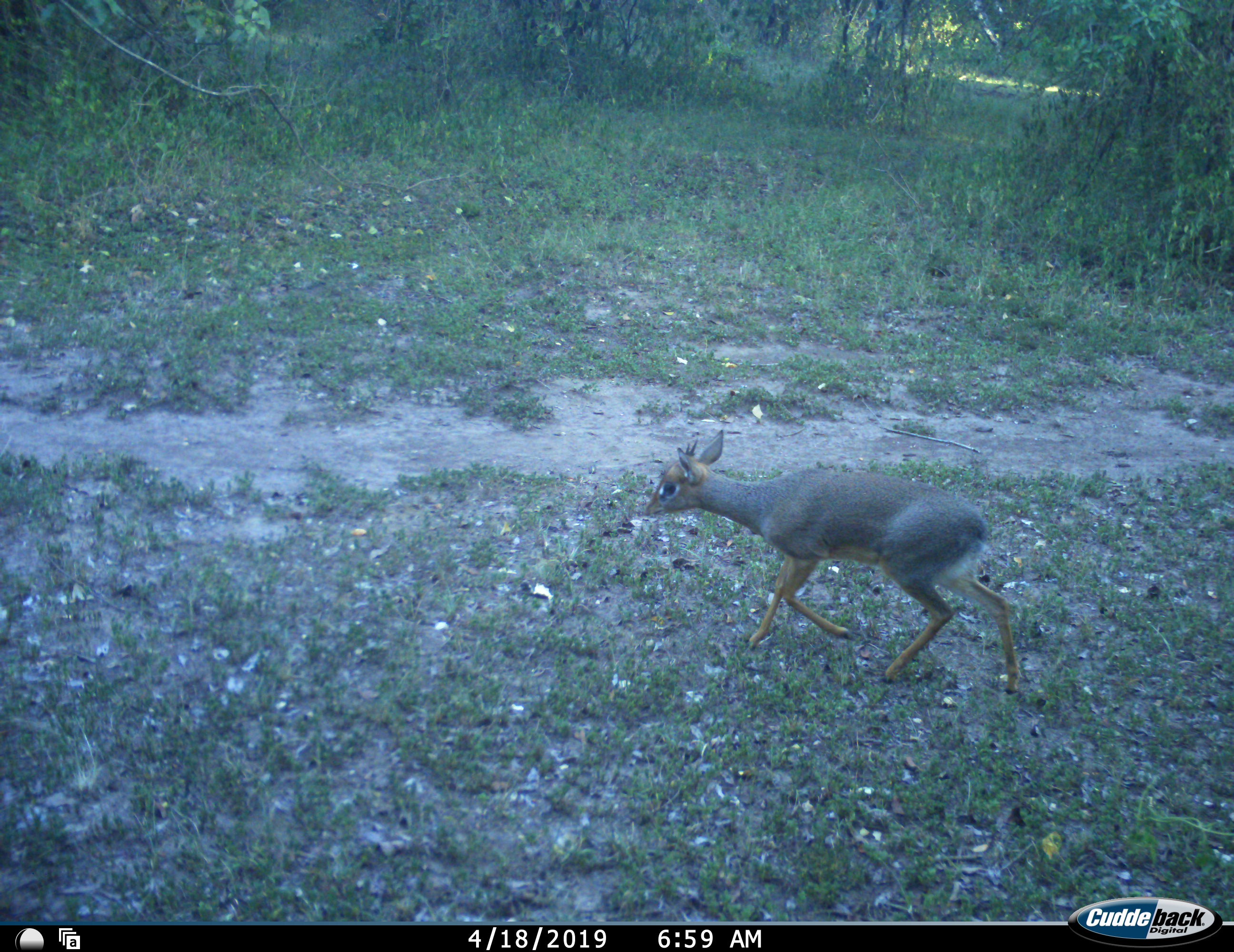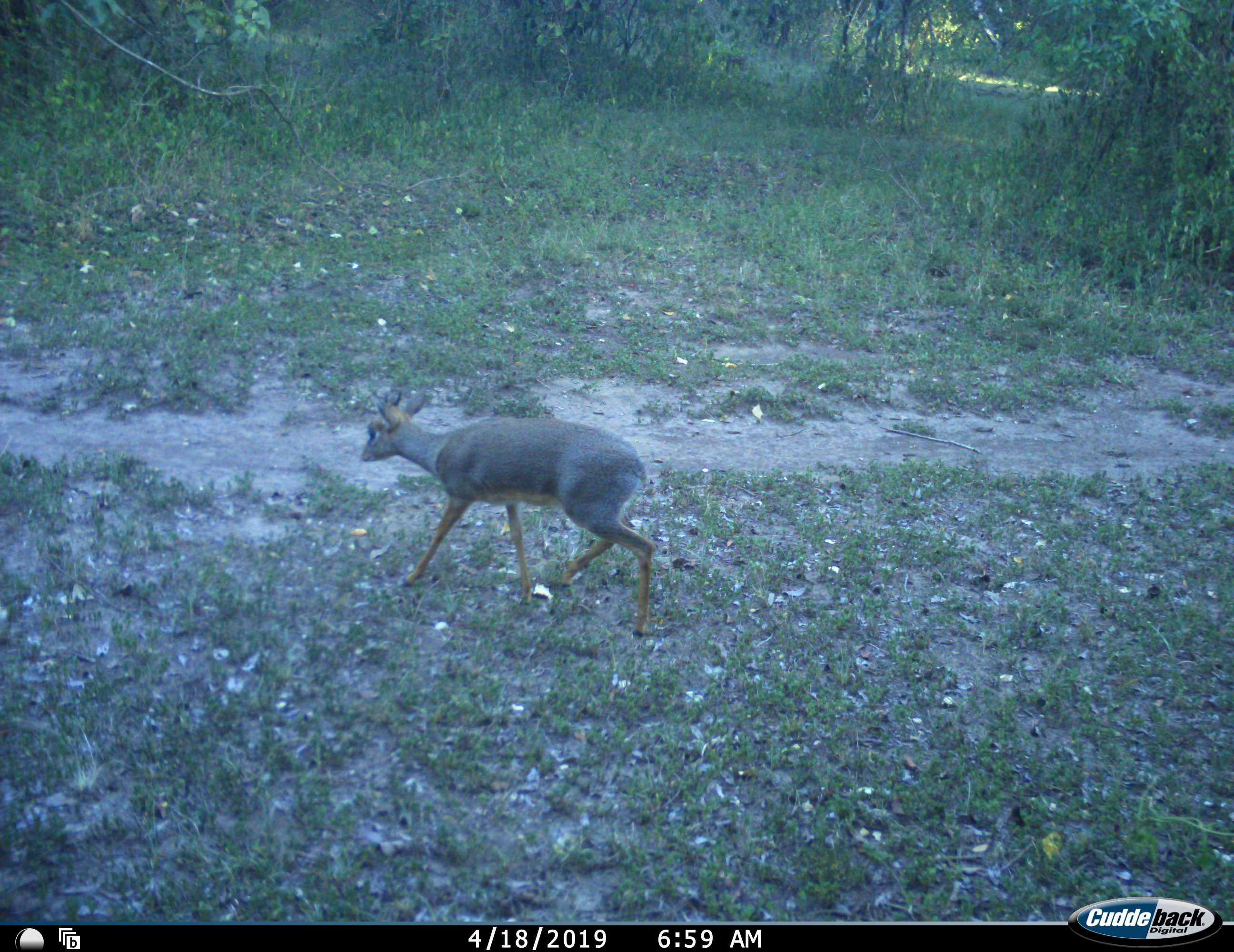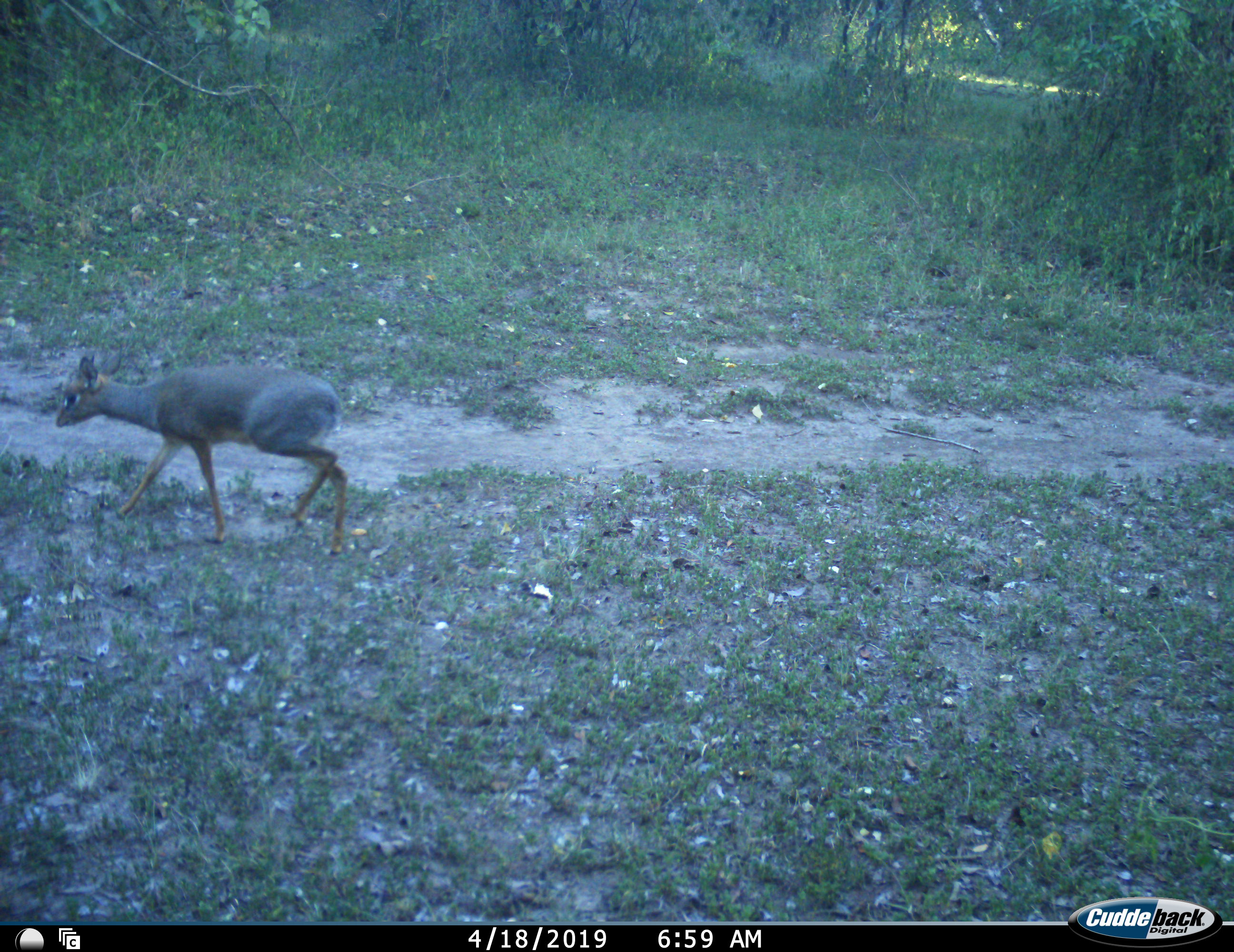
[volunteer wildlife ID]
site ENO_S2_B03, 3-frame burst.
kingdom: Animalia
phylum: Chordata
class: Mammalia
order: Artiodactyla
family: Bovidae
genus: Madoqua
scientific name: Madoqua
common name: dik-dik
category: dikdik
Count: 1.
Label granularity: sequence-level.